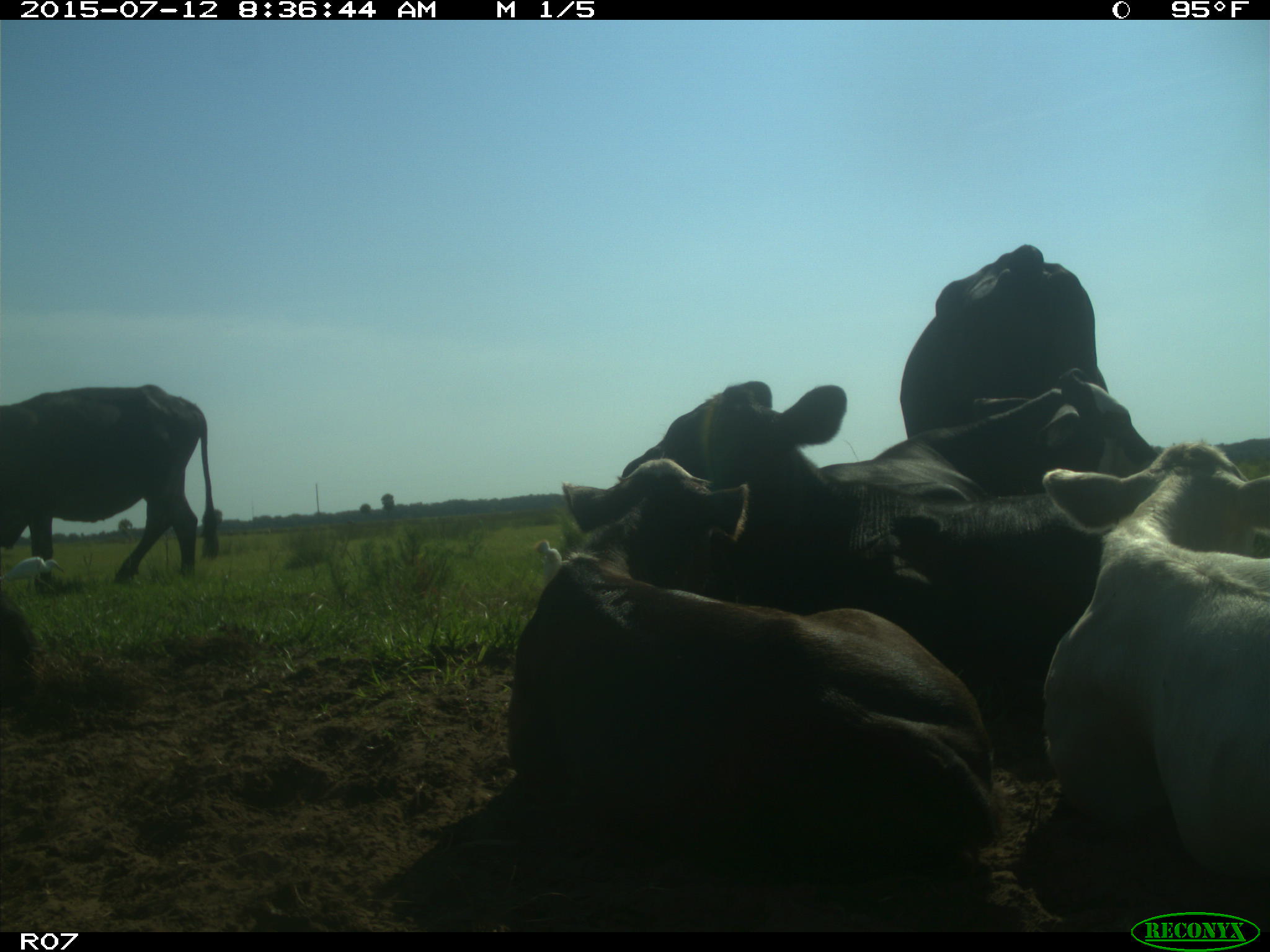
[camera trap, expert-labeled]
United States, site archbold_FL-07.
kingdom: Animalia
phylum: Chordata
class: Mammalia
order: Artiodactyla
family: Bovidae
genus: Bos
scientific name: Bos taurus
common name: domestic cow